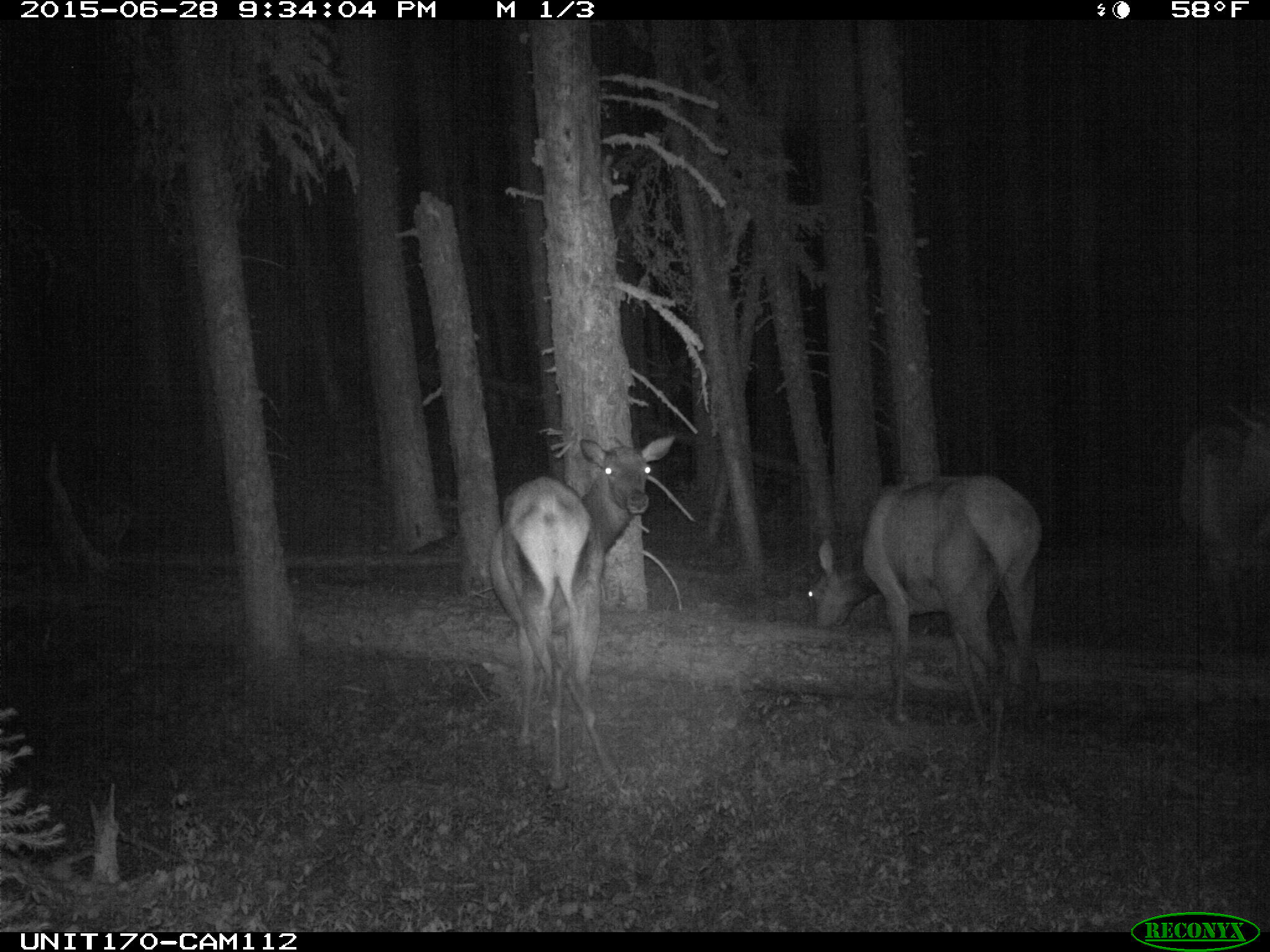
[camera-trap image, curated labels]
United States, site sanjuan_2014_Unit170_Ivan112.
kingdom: Animalia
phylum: Chordata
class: Mammalia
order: Artiodactyla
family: Cervidae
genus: Cervus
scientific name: Cervus elaphus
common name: red deer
Cervus elaphus (red deer).